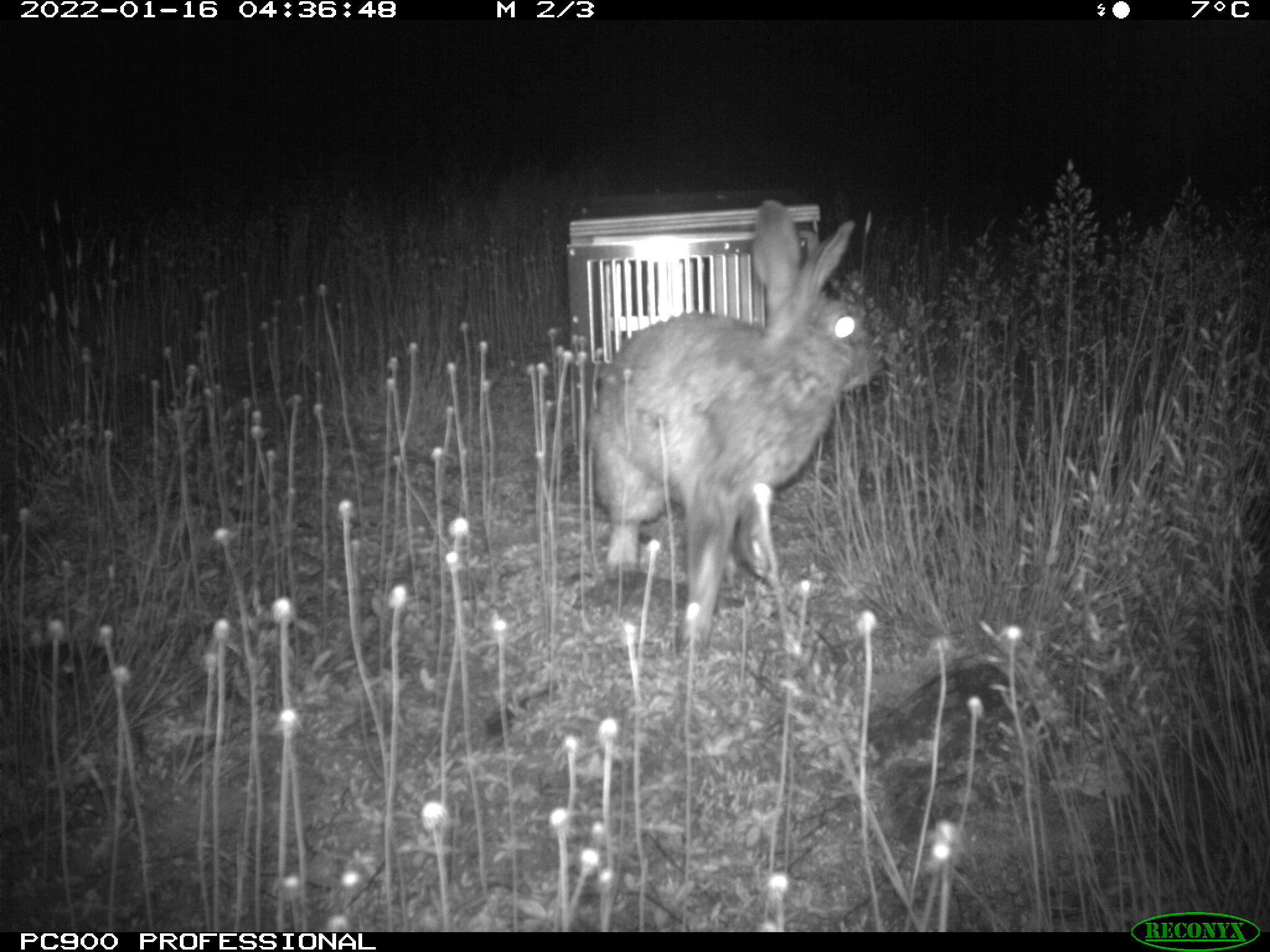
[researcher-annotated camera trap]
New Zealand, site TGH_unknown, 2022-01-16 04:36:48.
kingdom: Animalia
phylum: Chordata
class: Mammalia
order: Lagomorpha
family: Leporidae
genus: Oryctolagus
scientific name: Oryctolagus cuniculus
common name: european rabbit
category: rabbit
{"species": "rabbit (european rabbit) (Oryctolagus cuniculus)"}